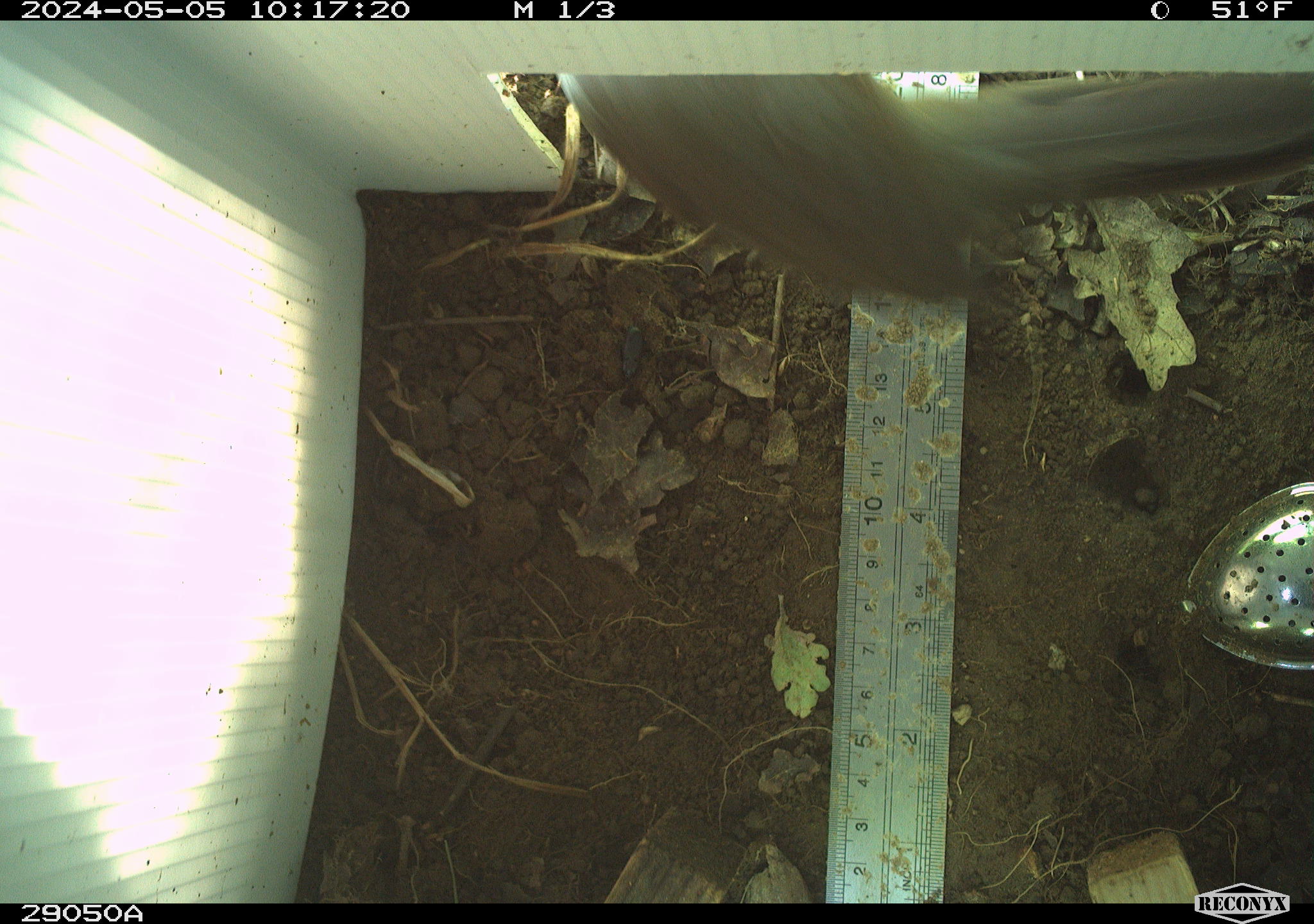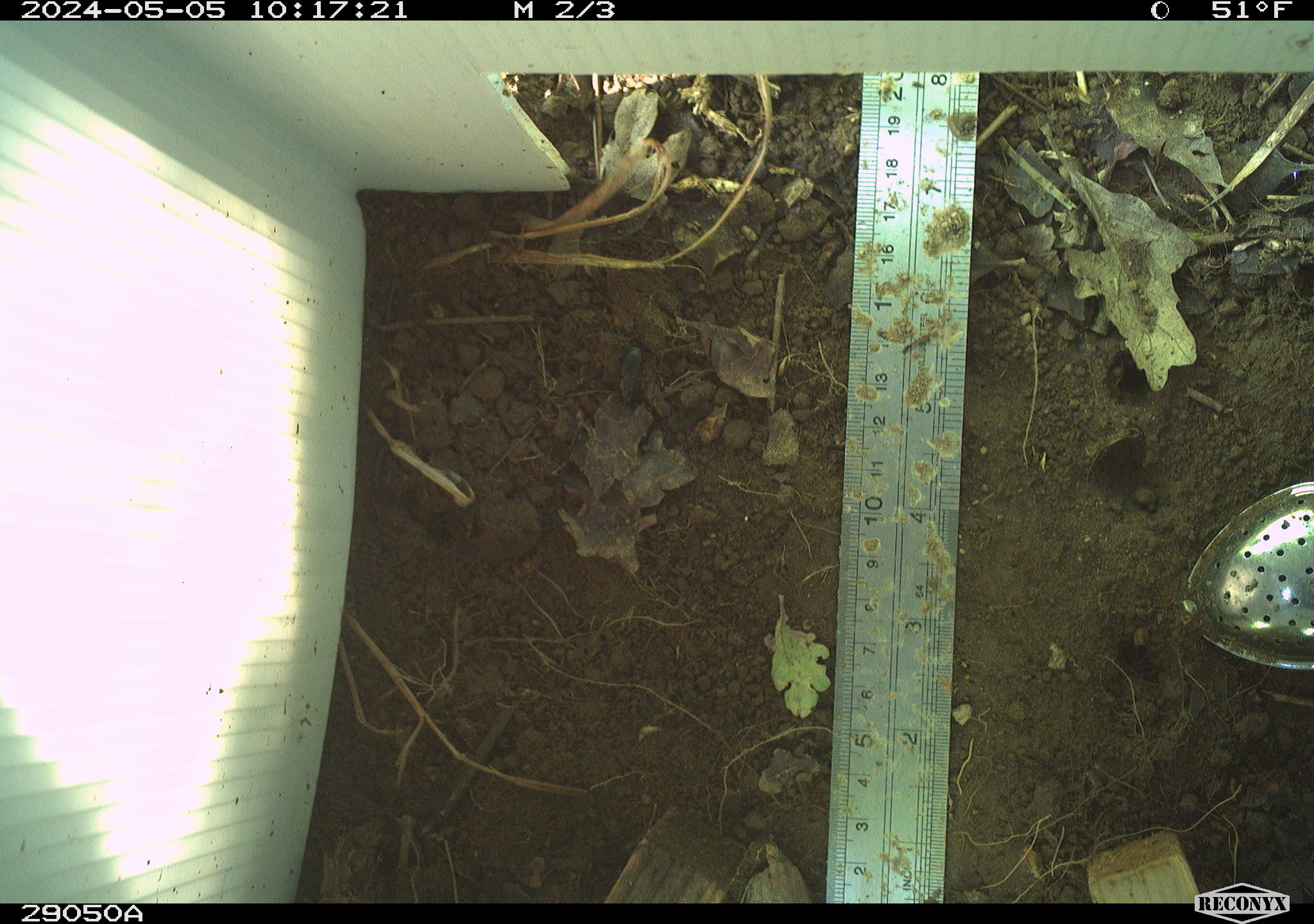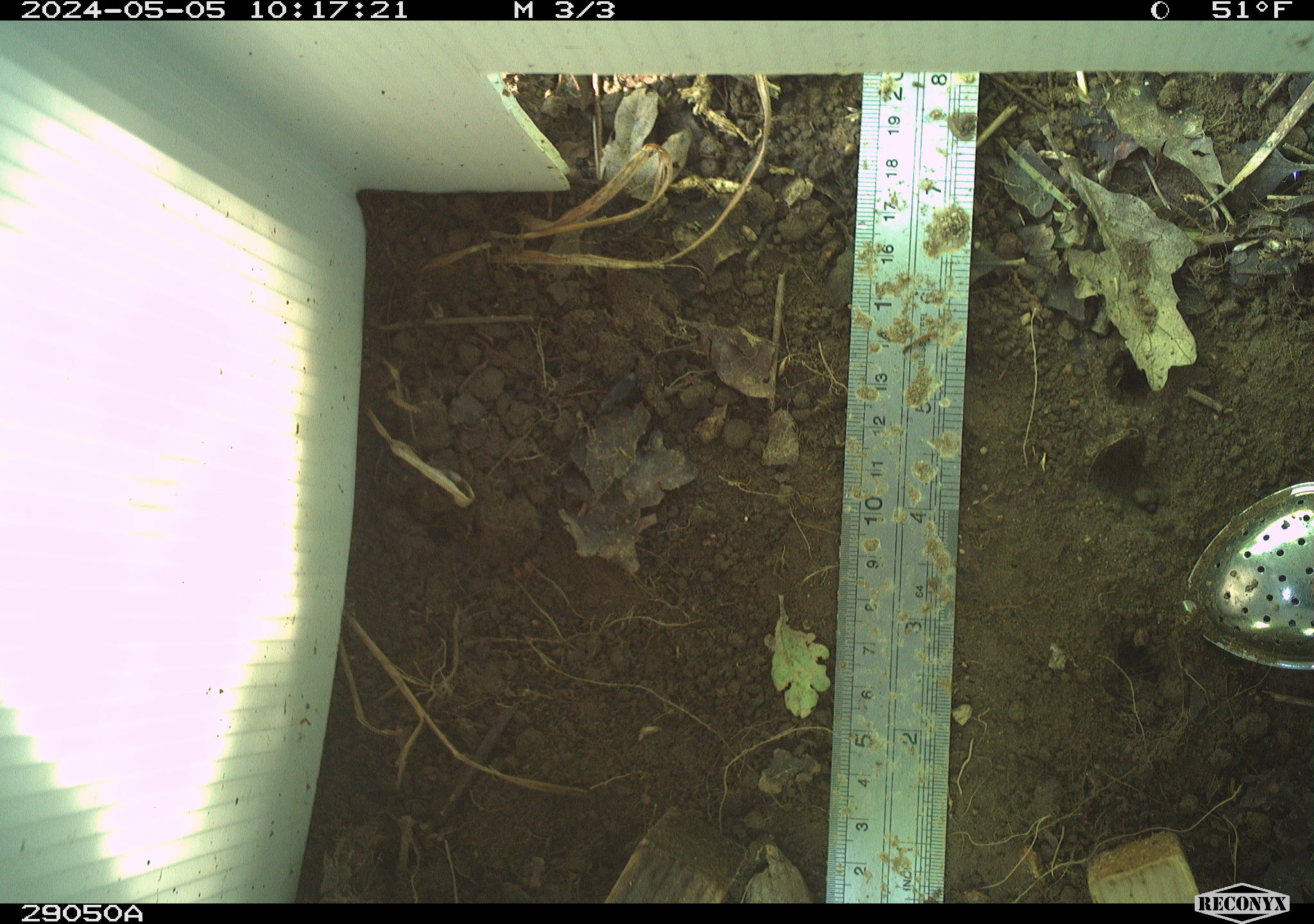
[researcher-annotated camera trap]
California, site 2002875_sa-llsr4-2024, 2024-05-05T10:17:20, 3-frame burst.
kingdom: Animalia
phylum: Chordata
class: Aves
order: Passeriformes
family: Passerellidae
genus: Melozone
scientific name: Melozone crissalis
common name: california towhee